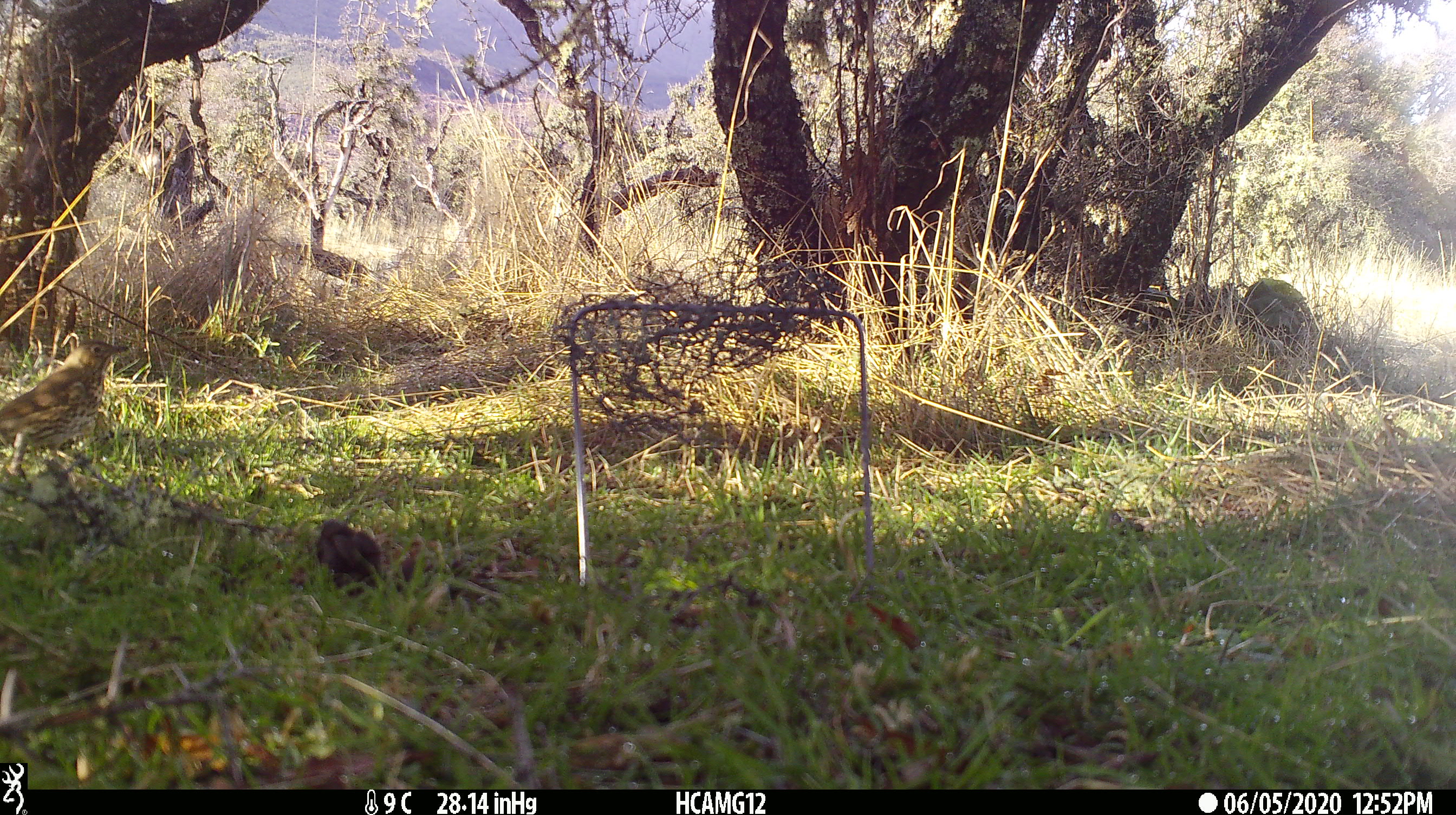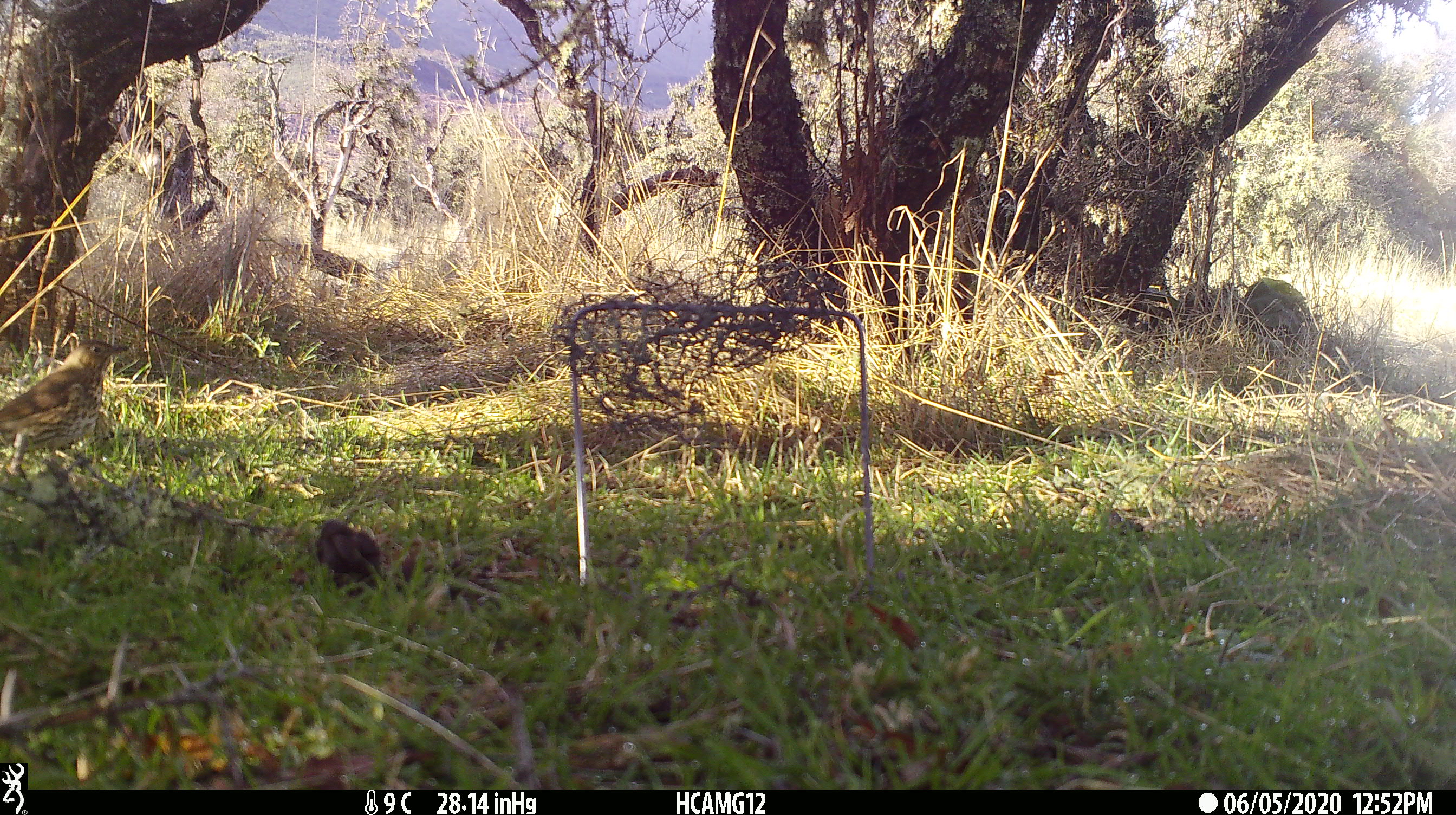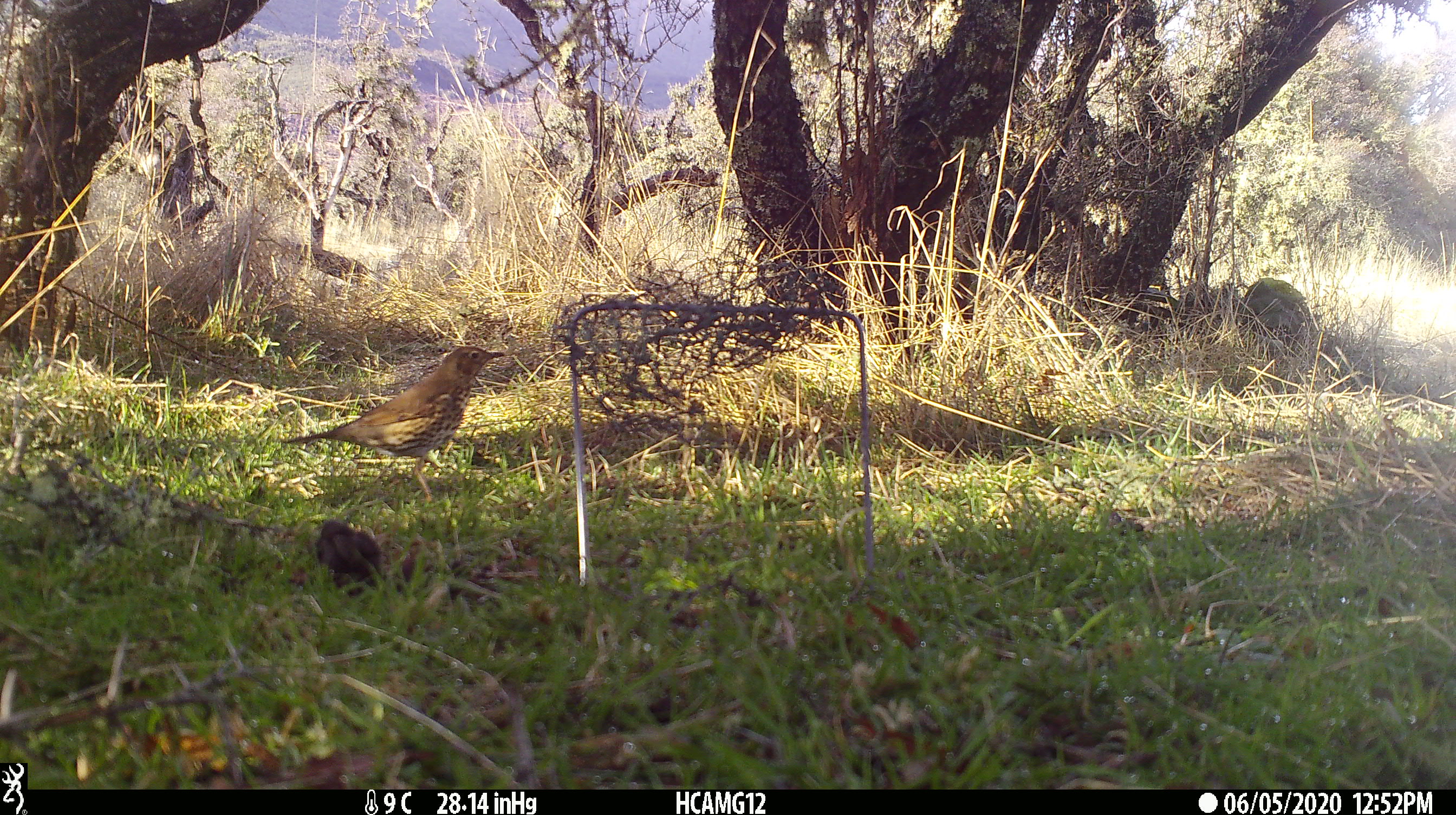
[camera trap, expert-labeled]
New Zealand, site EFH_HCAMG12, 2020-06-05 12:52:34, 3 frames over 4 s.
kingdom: Animalia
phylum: Chordata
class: Aves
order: Passeriformes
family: Turdidae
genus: Turdus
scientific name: Turdus philomelos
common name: song thrush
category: thrush